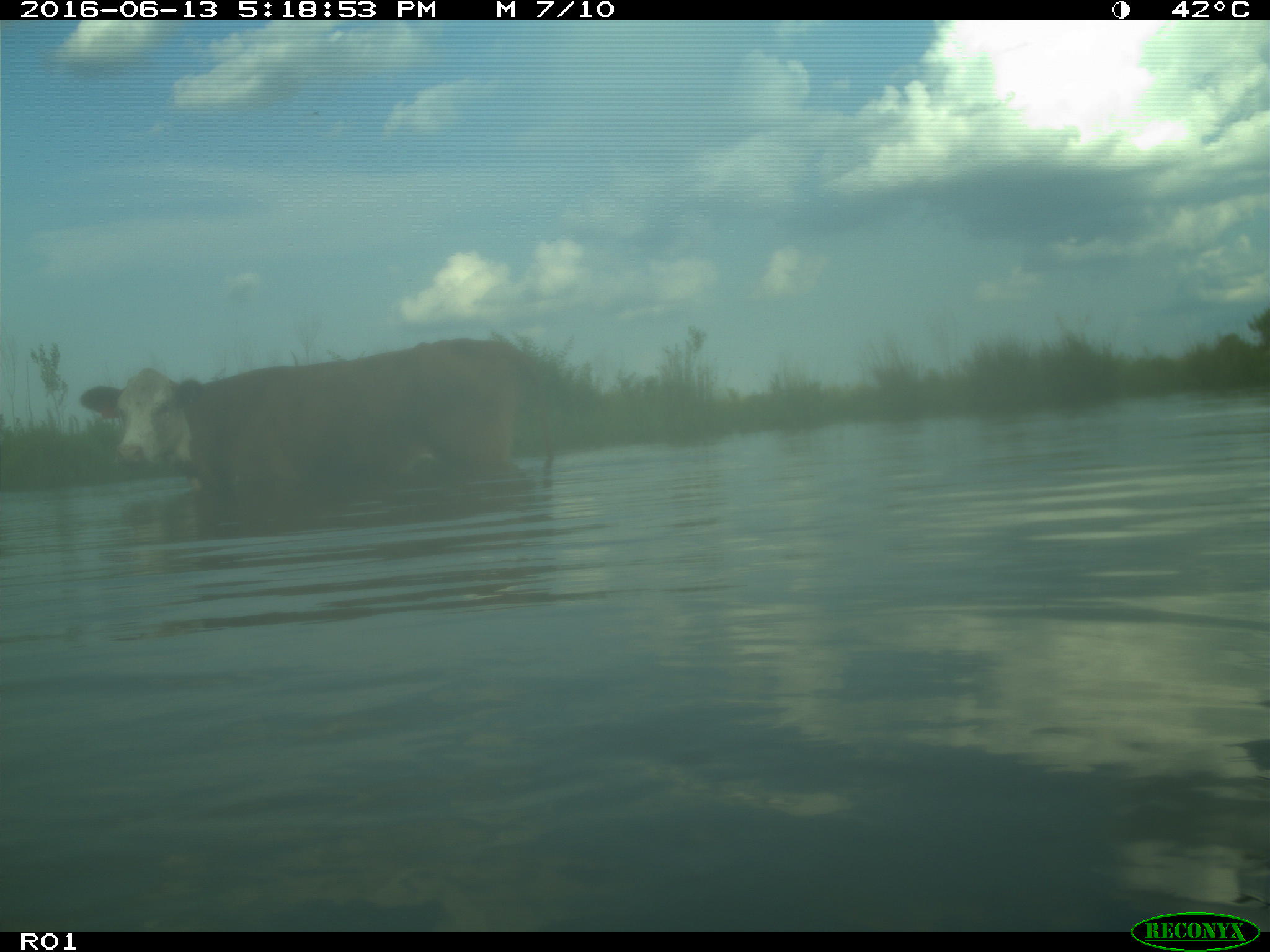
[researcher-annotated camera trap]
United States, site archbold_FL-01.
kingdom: Animalia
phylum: Chordata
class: Mammalia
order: Artiodactyla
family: Bovidae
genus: Bos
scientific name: Bos taurus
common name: domestic cow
Bos taurus (domestic cow).